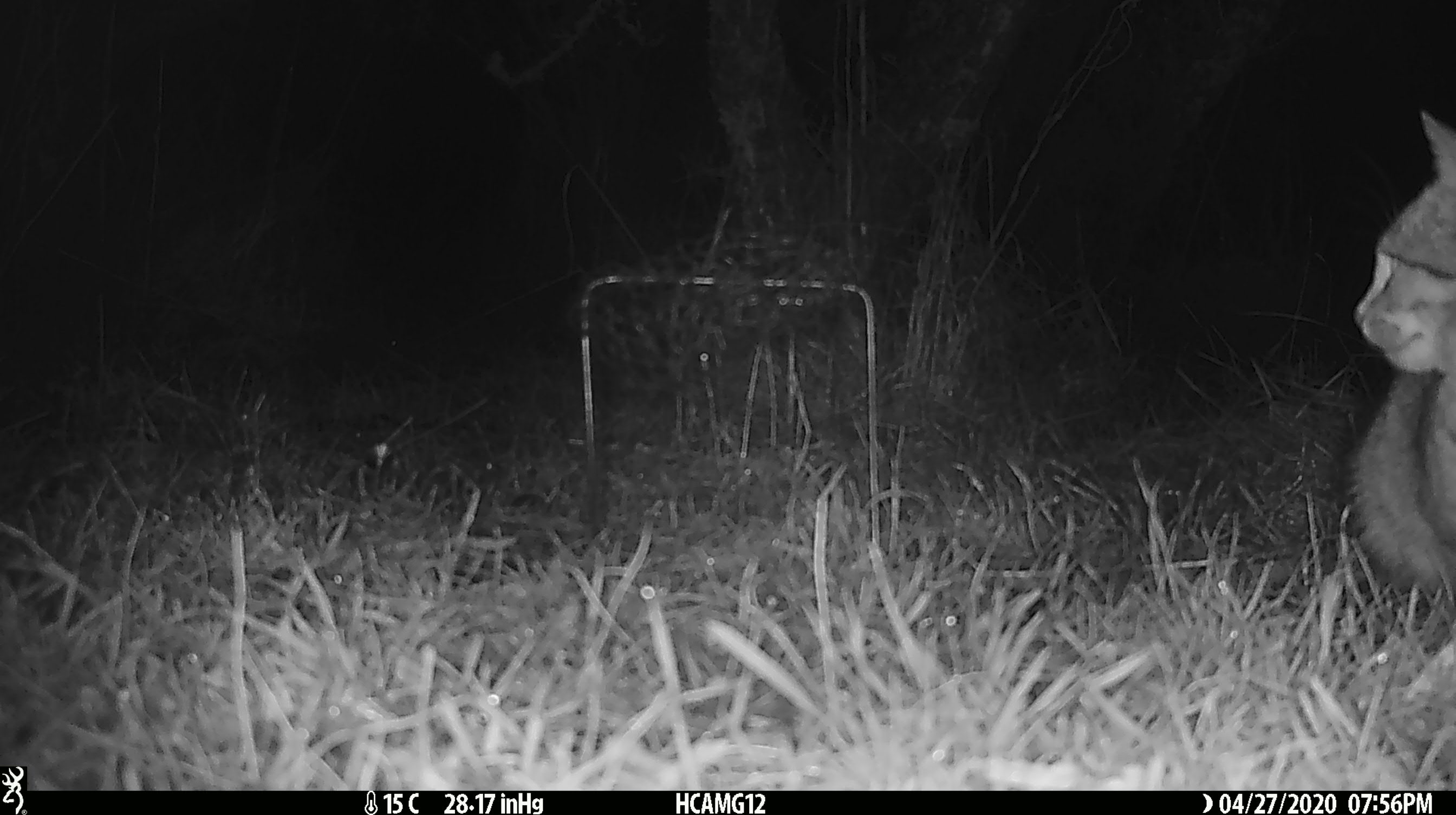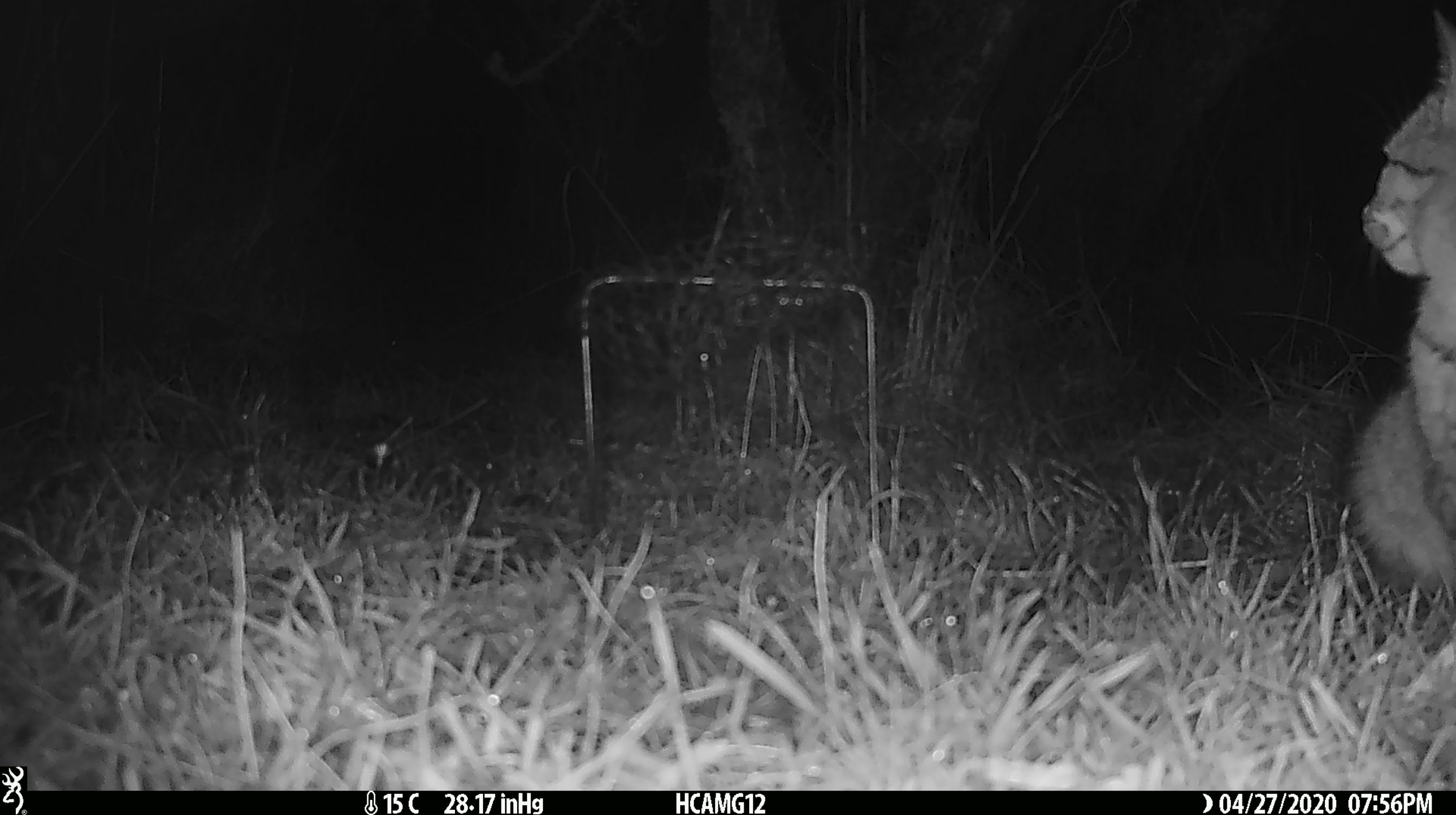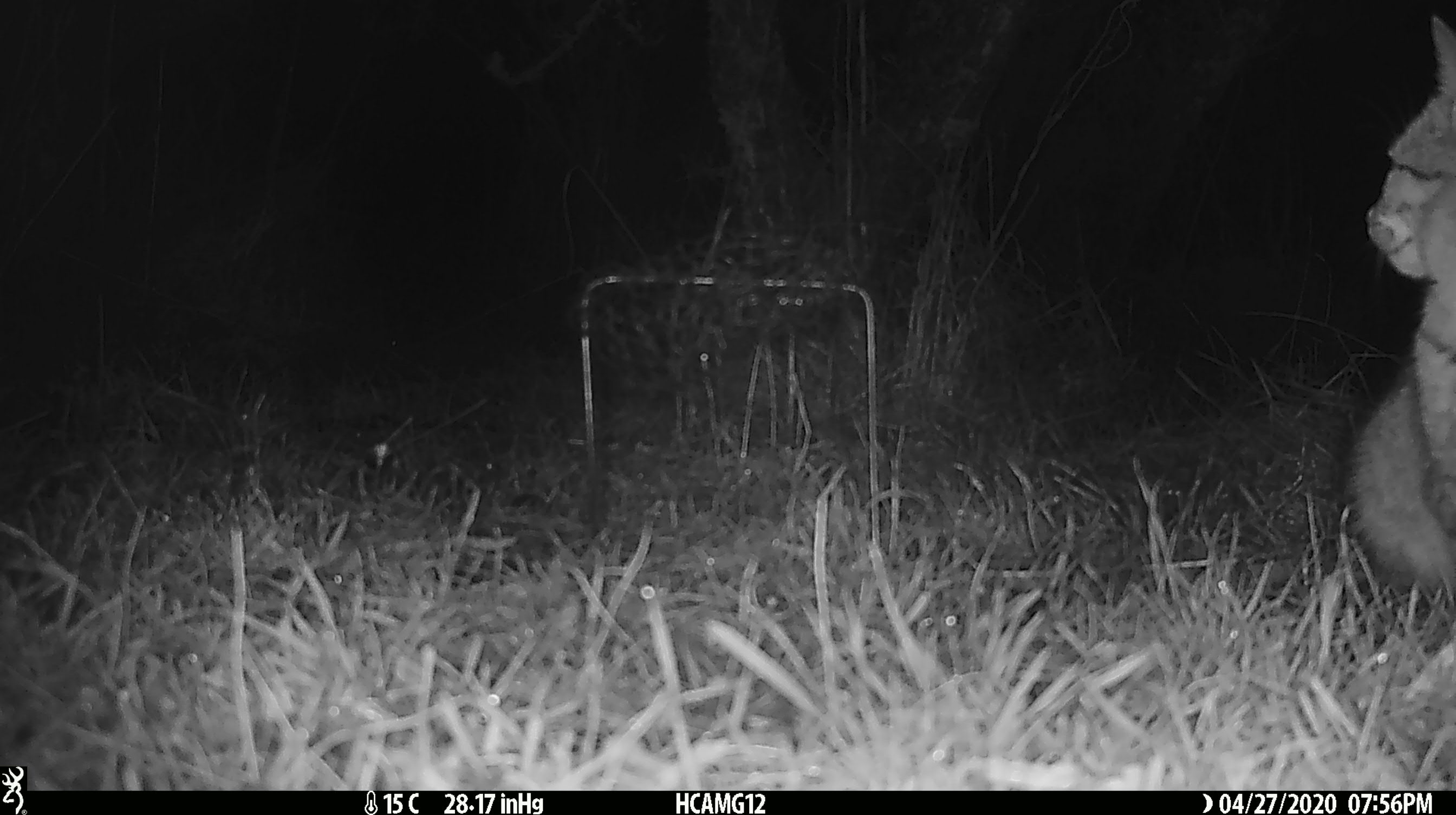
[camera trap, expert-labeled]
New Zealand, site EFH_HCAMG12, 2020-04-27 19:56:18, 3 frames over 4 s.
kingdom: Animalia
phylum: Chordata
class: Mammalia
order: Carnivora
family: Felidae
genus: Felis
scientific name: Felis catus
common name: domestic cat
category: cat